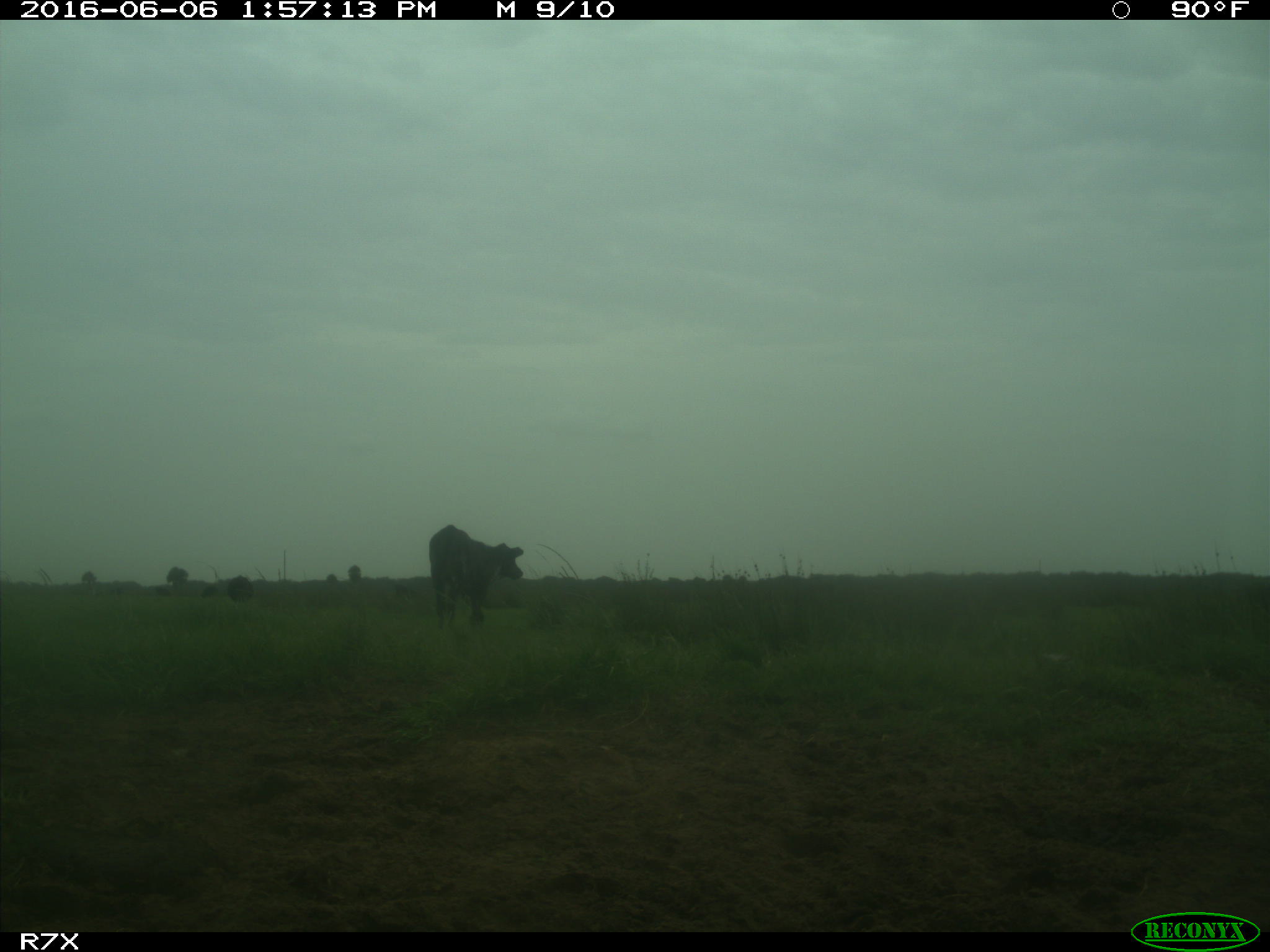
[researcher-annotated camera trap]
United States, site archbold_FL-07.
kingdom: Animalia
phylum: Chordata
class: Mammalia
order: Artiodactyla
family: Bovidae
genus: Bos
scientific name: Bos taurus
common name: domestic cow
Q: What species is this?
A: Bos taurus (domestic cow).